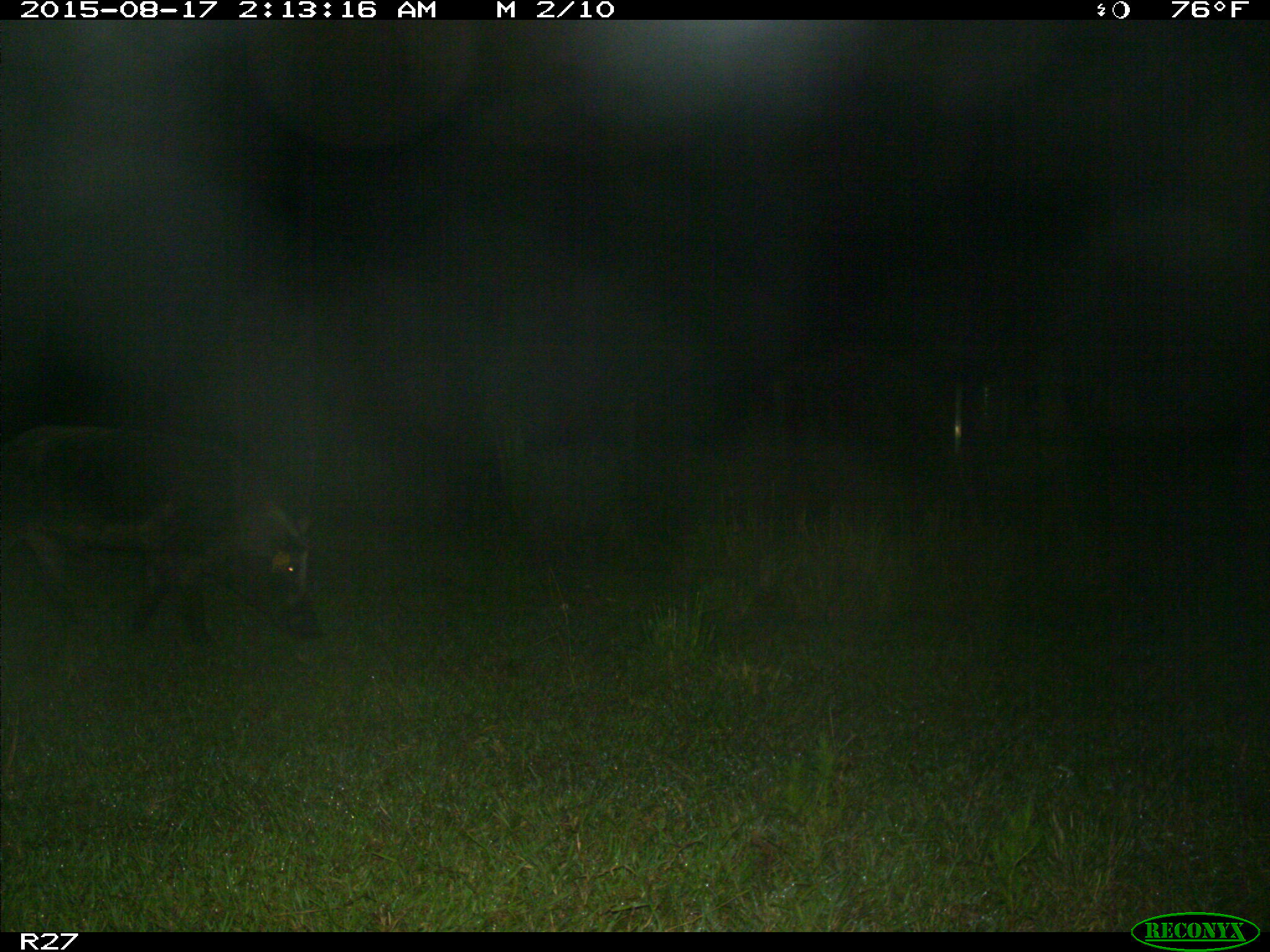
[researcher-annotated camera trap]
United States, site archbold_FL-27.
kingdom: Animalia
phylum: Chordata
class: Mammalia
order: Artiodactyla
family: Suidae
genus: Sus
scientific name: Sus scrofa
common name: wild boar